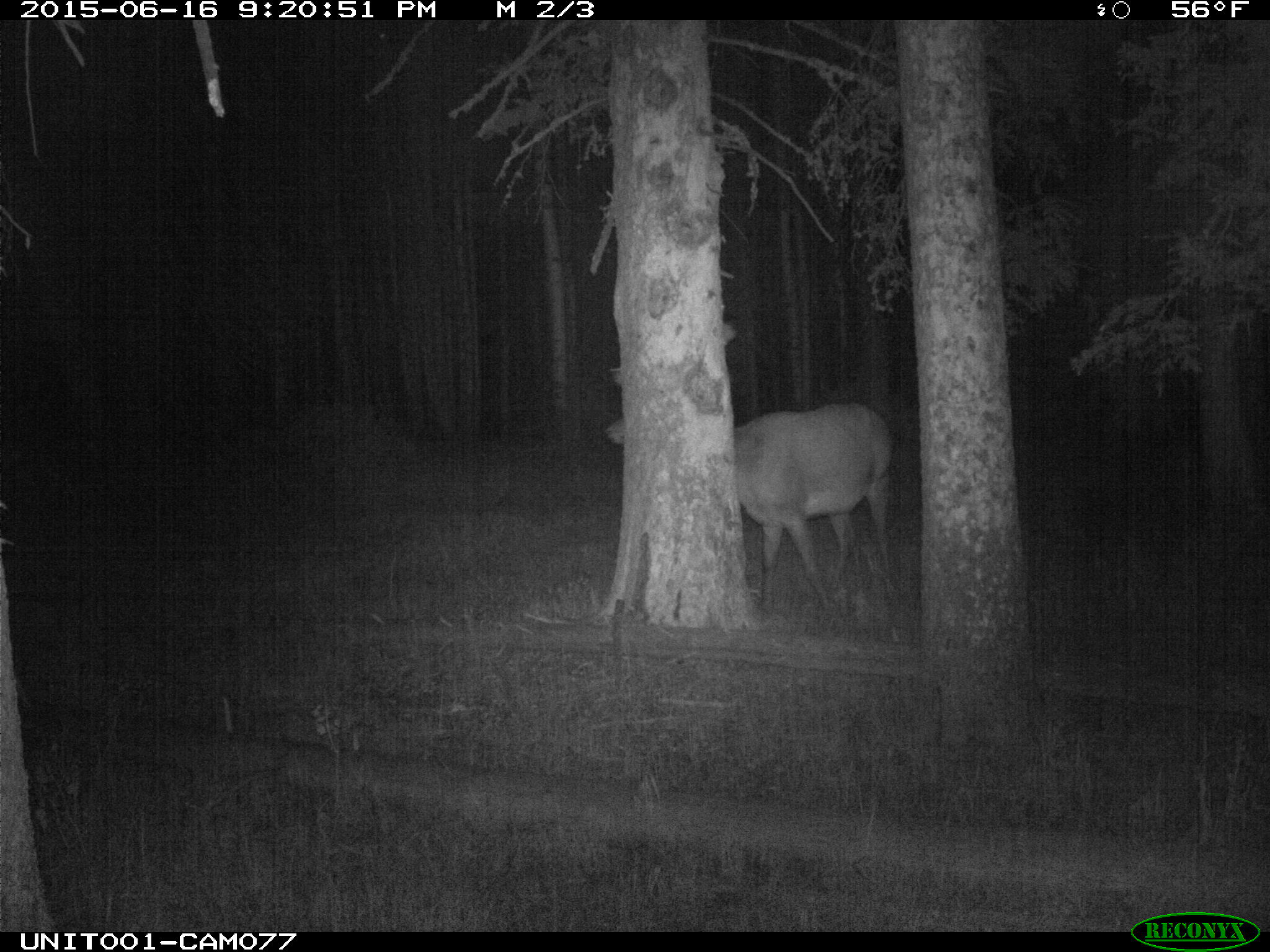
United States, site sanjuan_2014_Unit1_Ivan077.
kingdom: Animalia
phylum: Chordata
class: Mammalia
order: Artiodactyla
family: Cervidae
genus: Cervus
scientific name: Cervus elaphus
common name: red deer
Cervus elaphus (red deer).